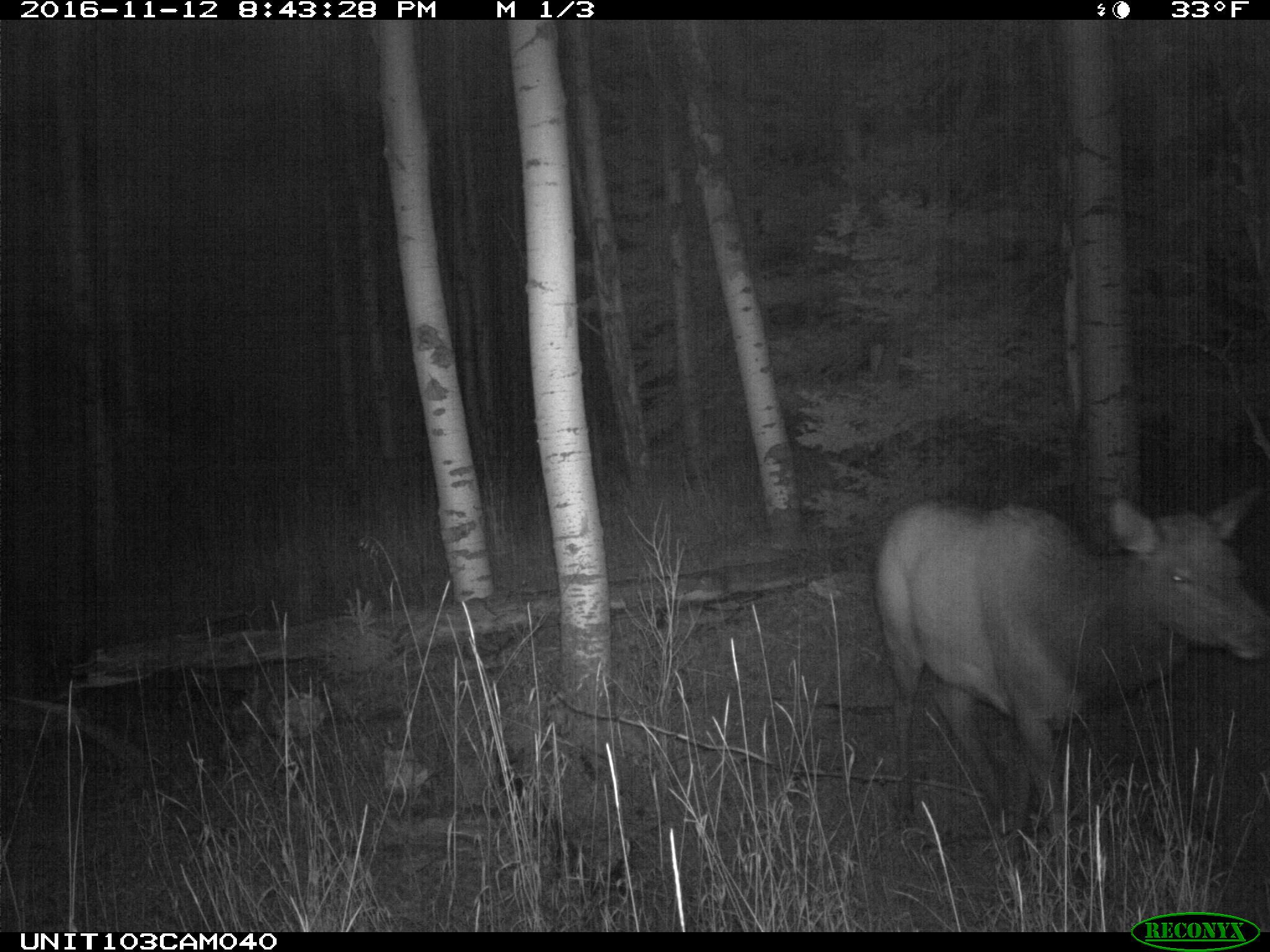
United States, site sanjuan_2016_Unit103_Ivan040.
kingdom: Animalia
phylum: Chordata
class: Mammalia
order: Artiodactyla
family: Cervidae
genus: Cervus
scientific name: Cervus elaphus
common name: red deer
Cervus elaphus (red deer).